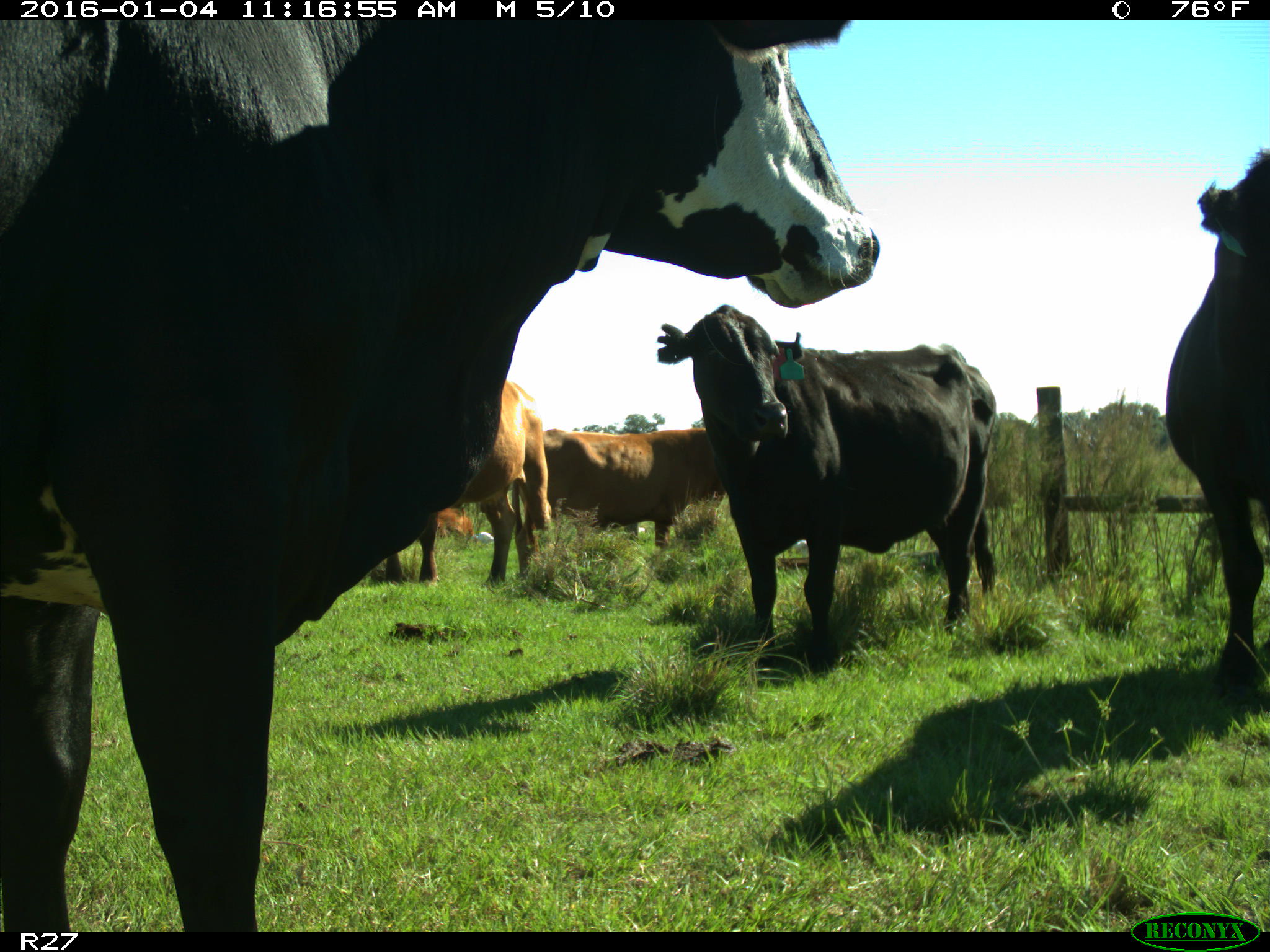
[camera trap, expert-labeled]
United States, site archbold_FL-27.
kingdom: Animalia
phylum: Chordata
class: Mammalia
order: Artiodactyla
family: Bovidae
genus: Bos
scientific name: Bos taurus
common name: domestic cow